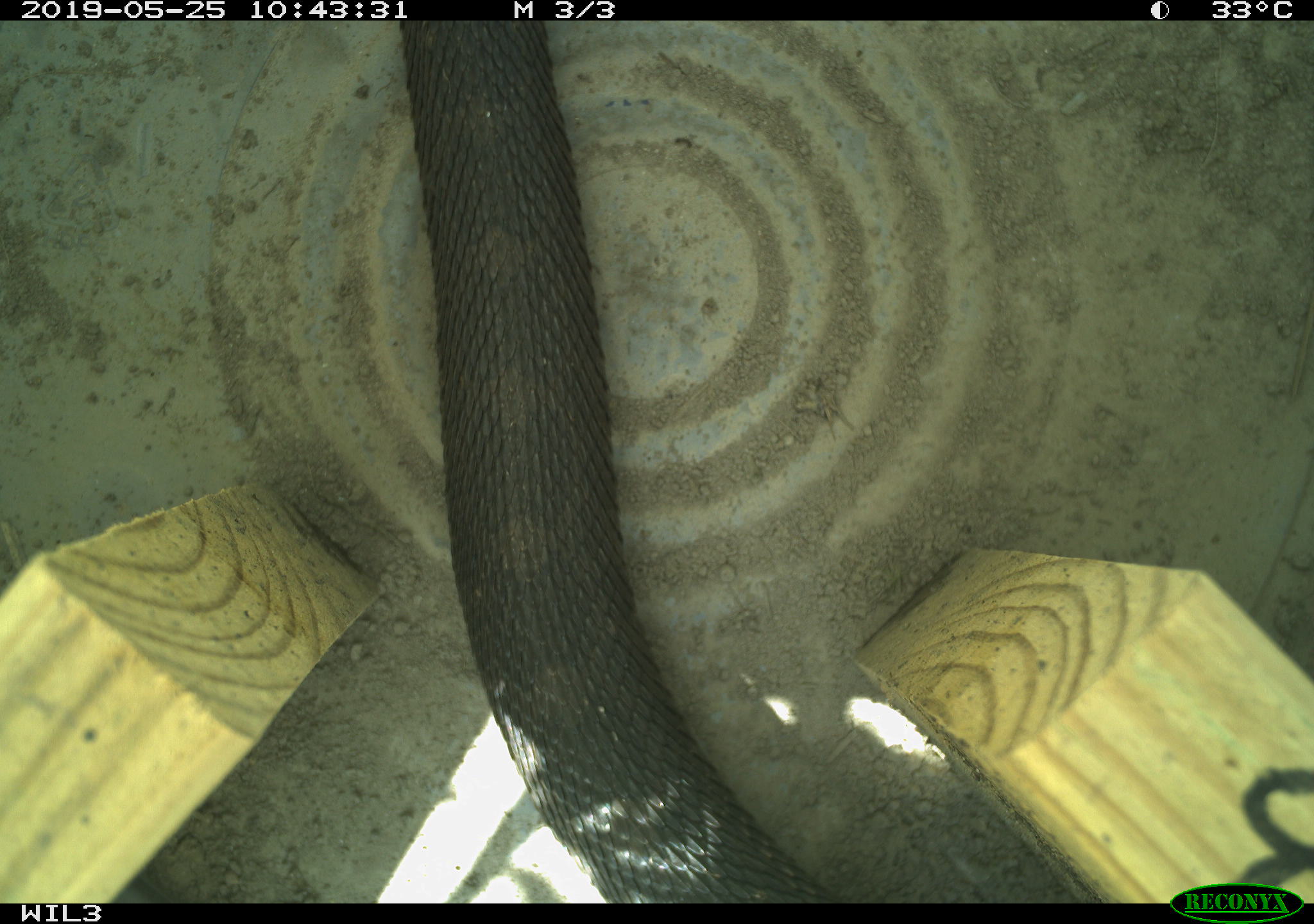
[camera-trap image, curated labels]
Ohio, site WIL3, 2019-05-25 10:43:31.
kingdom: Animalia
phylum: Chordata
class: Reptilia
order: Squamata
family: Viperidae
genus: Sistrurus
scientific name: Sistrurus catenatus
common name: eastern massasauga